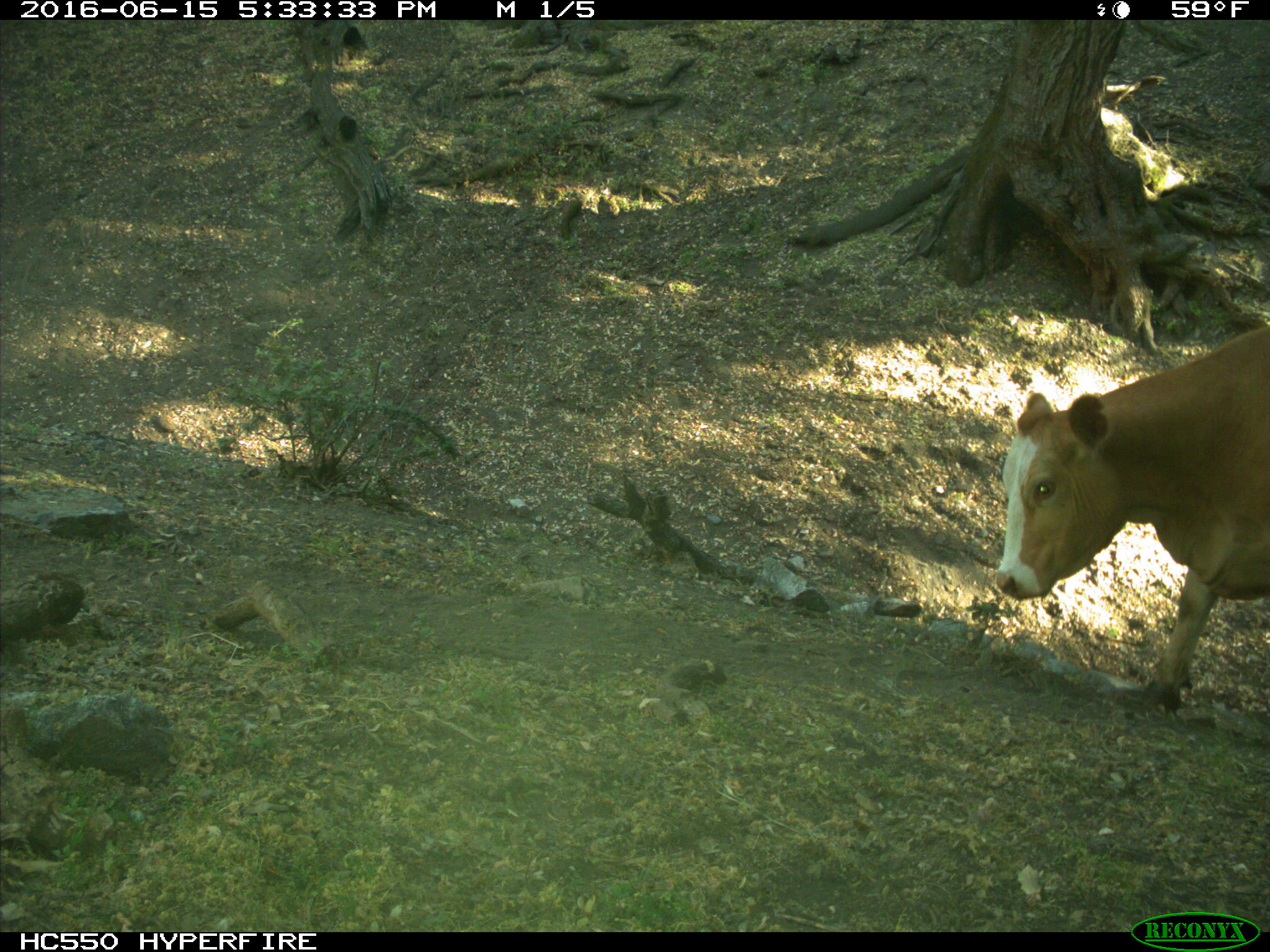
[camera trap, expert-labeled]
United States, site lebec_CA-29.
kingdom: Animalia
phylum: Chordata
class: Mammalia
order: Artiodactyla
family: Bovidae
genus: Bos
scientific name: Bos taurus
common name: domestic cow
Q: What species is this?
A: Bos taurus (domestic cow).